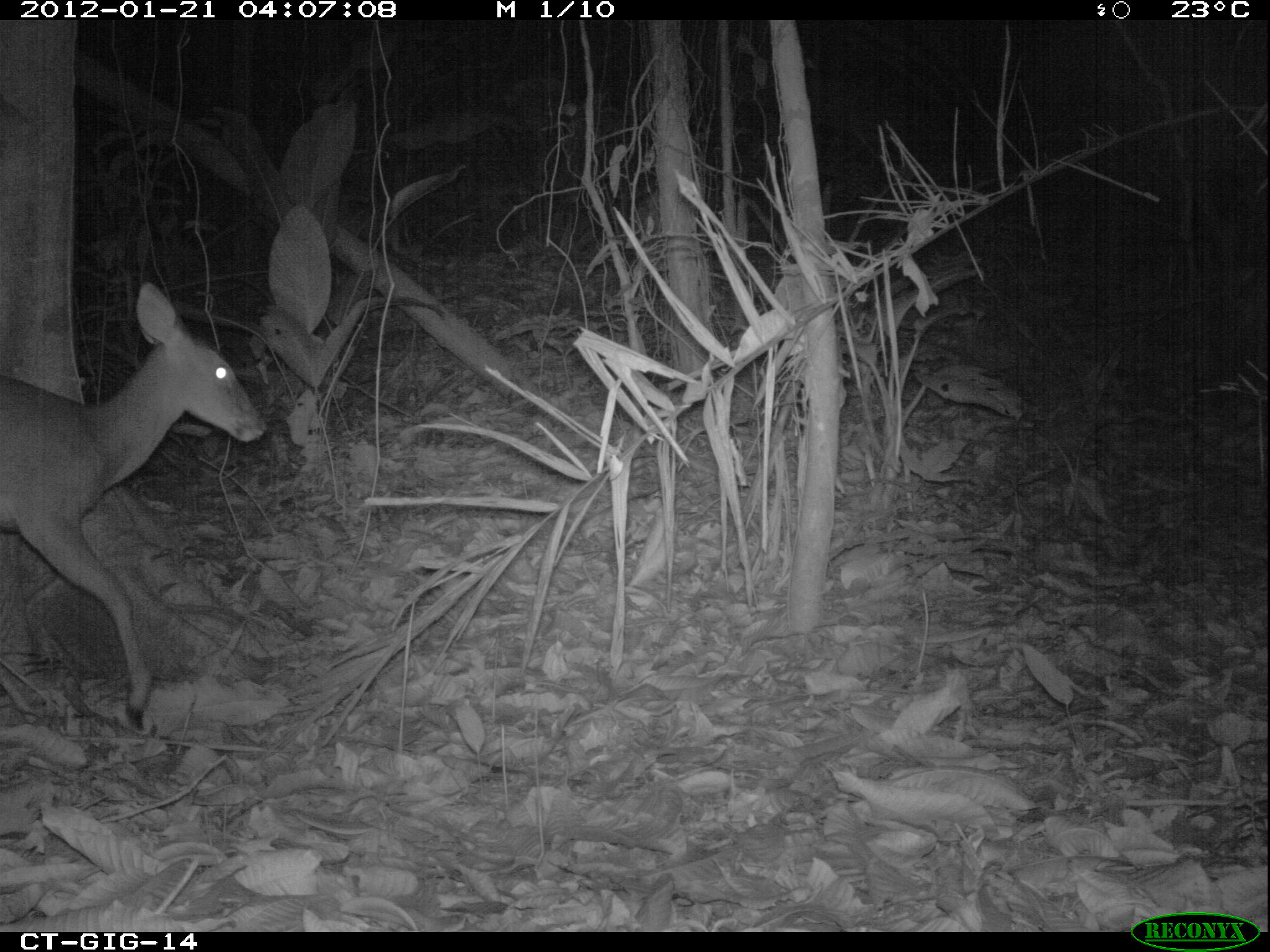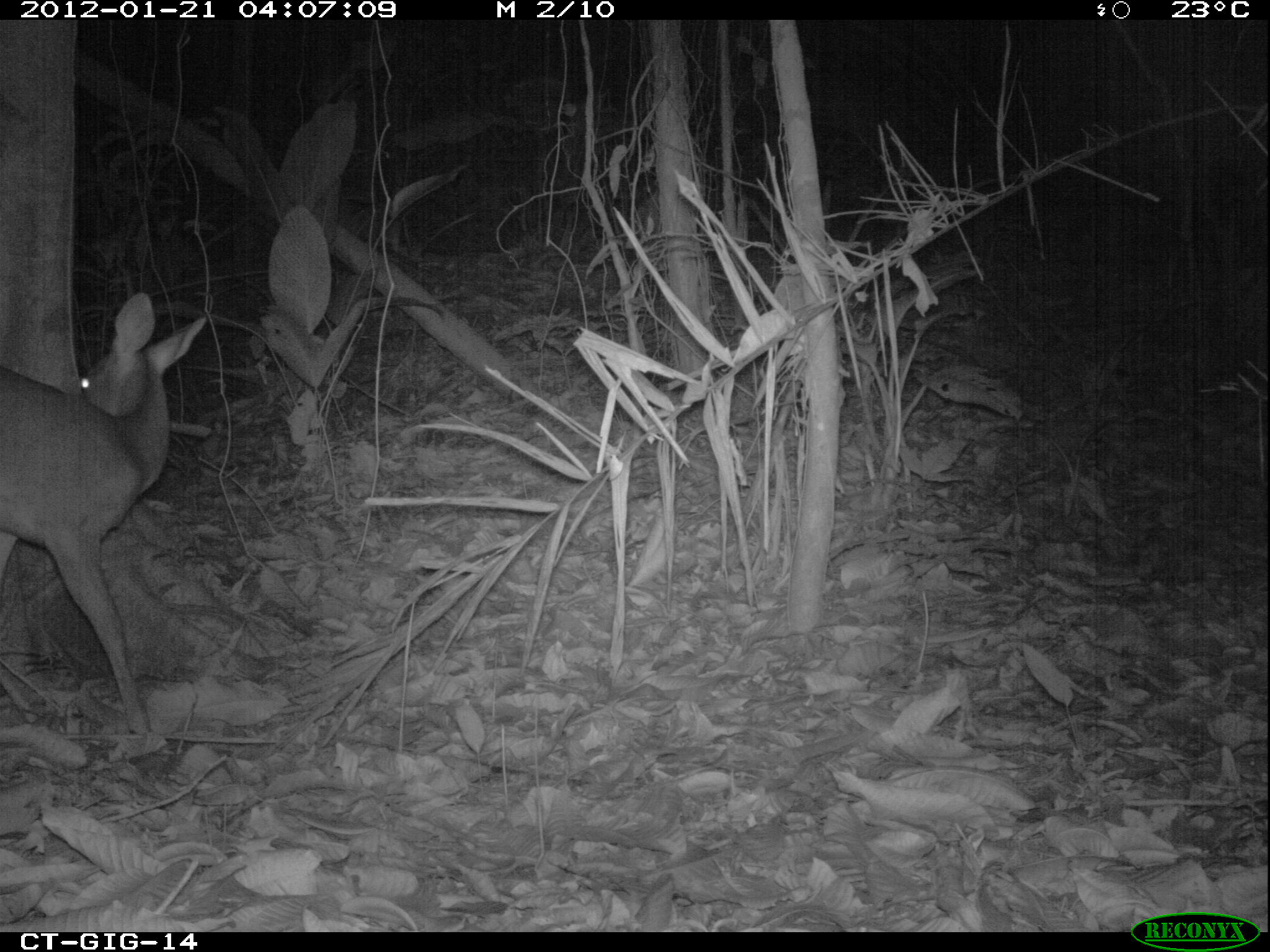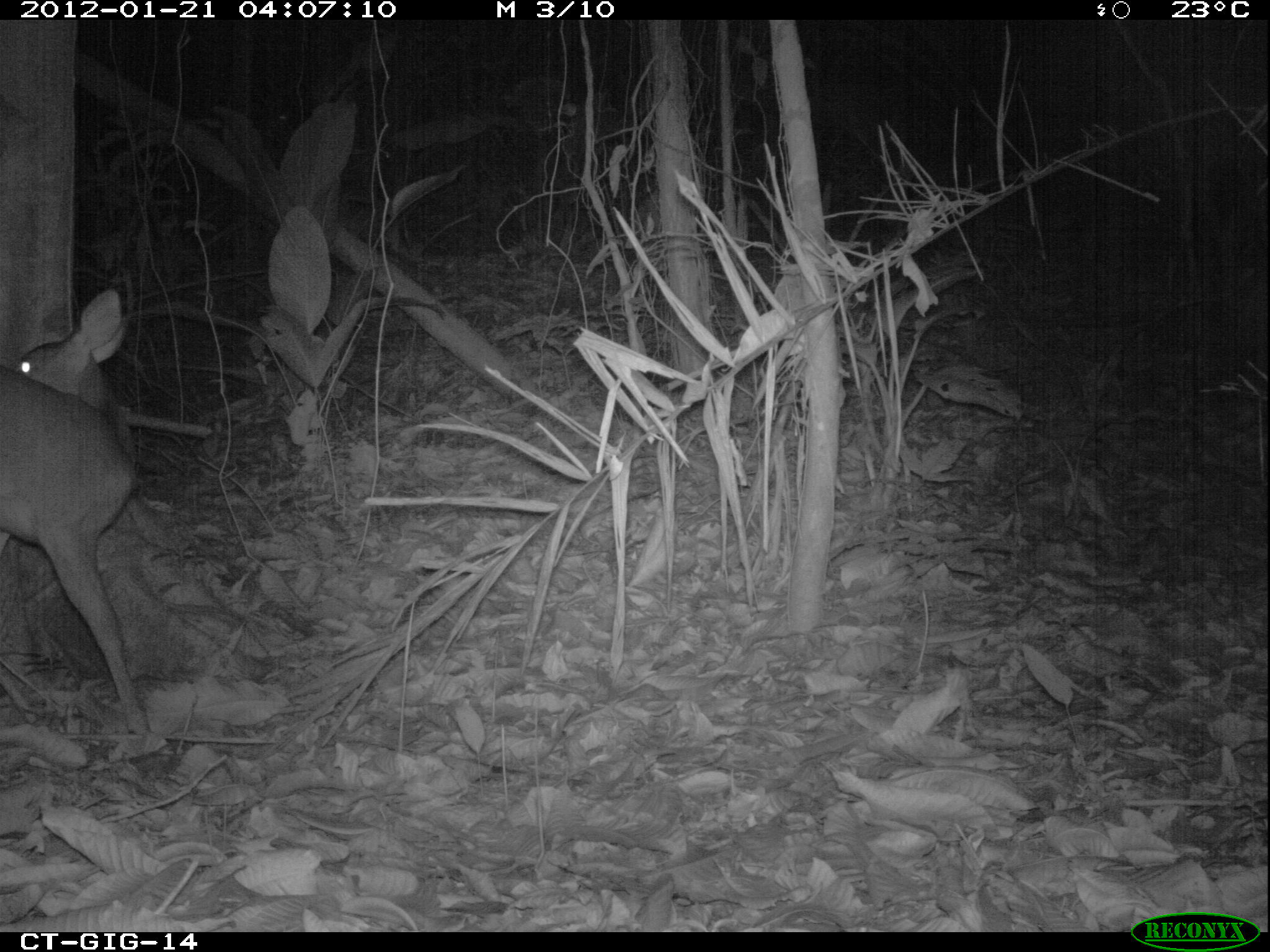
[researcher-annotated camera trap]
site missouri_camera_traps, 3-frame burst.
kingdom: Animalia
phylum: Chordata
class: Mammalia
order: Artiodactyla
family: Cervidae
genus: Odocoileus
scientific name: Odocoileus virginianus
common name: white-tailed deer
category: white tailed deer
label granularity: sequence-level